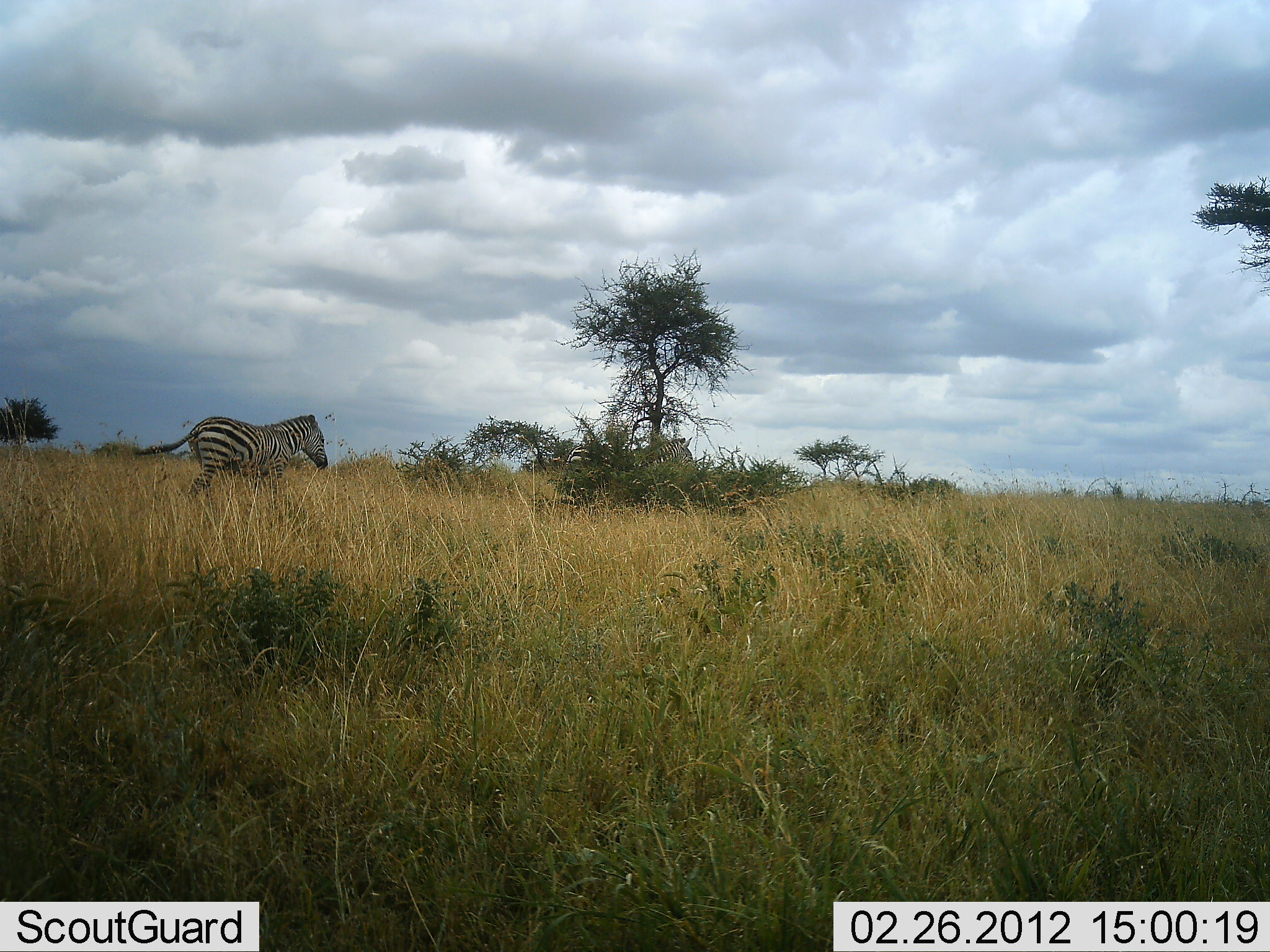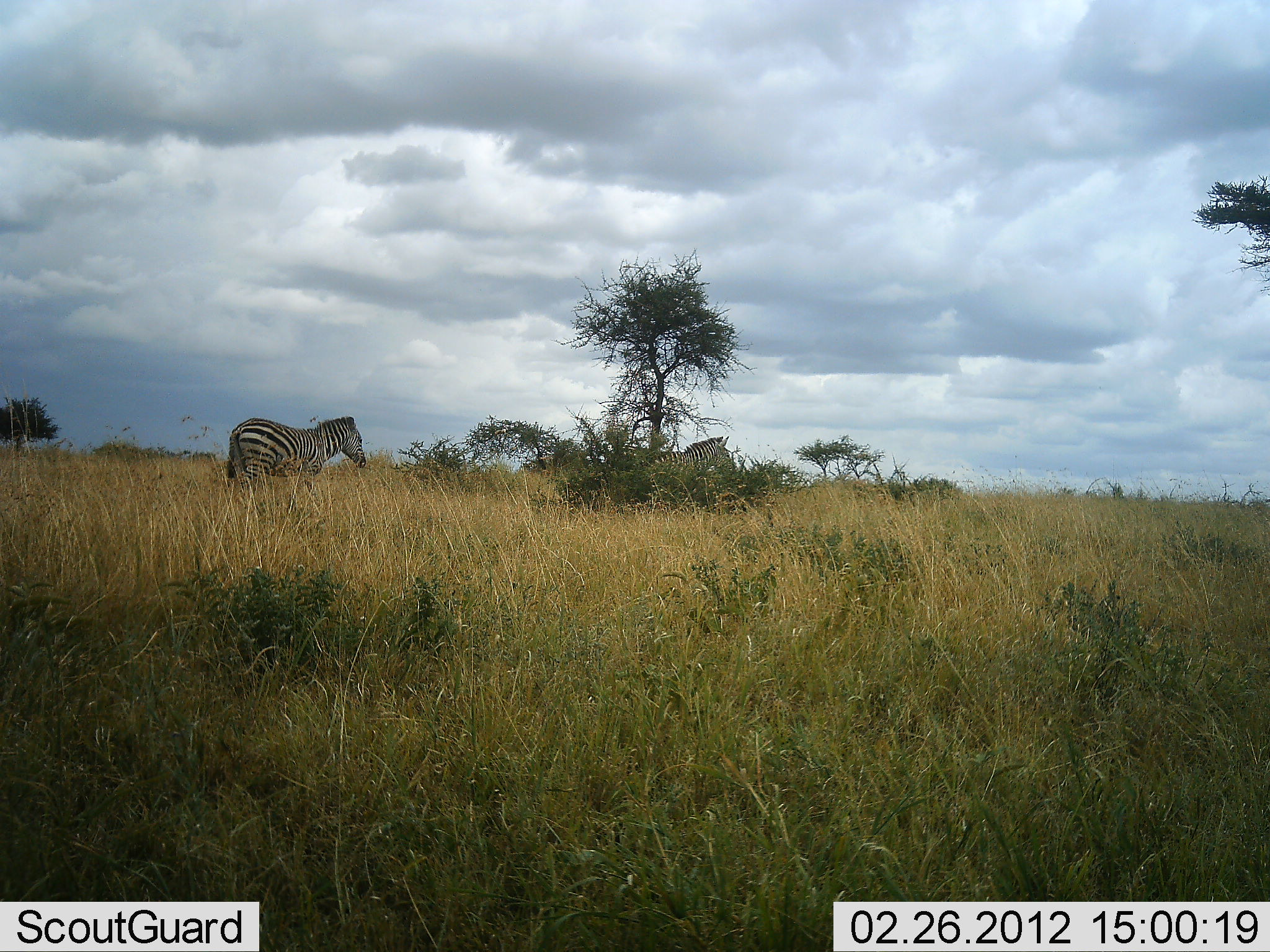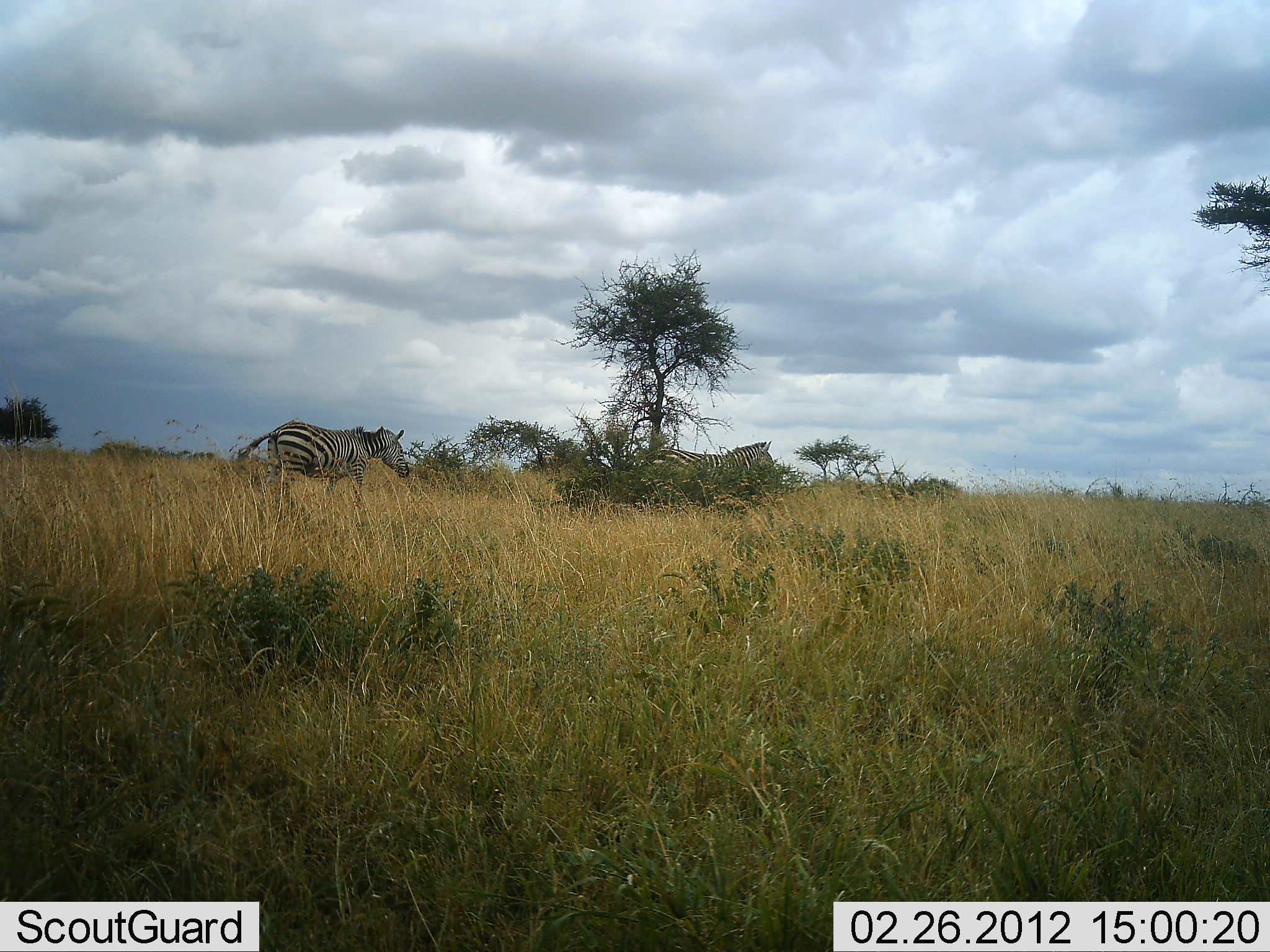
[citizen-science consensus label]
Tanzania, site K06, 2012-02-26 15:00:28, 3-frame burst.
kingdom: Animalia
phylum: Chordata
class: Mammalia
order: Perissodactyla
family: Equidae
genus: Equus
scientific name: Equus quagga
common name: plains zebra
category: zebra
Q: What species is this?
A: Zebra (plains zebra) (Equus quagga).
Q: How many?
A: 2.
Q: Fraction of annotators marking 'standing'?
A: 5%.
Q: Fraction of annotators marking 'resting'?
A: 0%.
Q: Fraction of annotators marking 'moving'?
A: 95%.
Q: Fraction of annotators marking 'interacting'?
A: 0%.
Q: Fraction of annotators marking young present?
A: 0%.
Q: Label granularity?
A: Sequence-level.